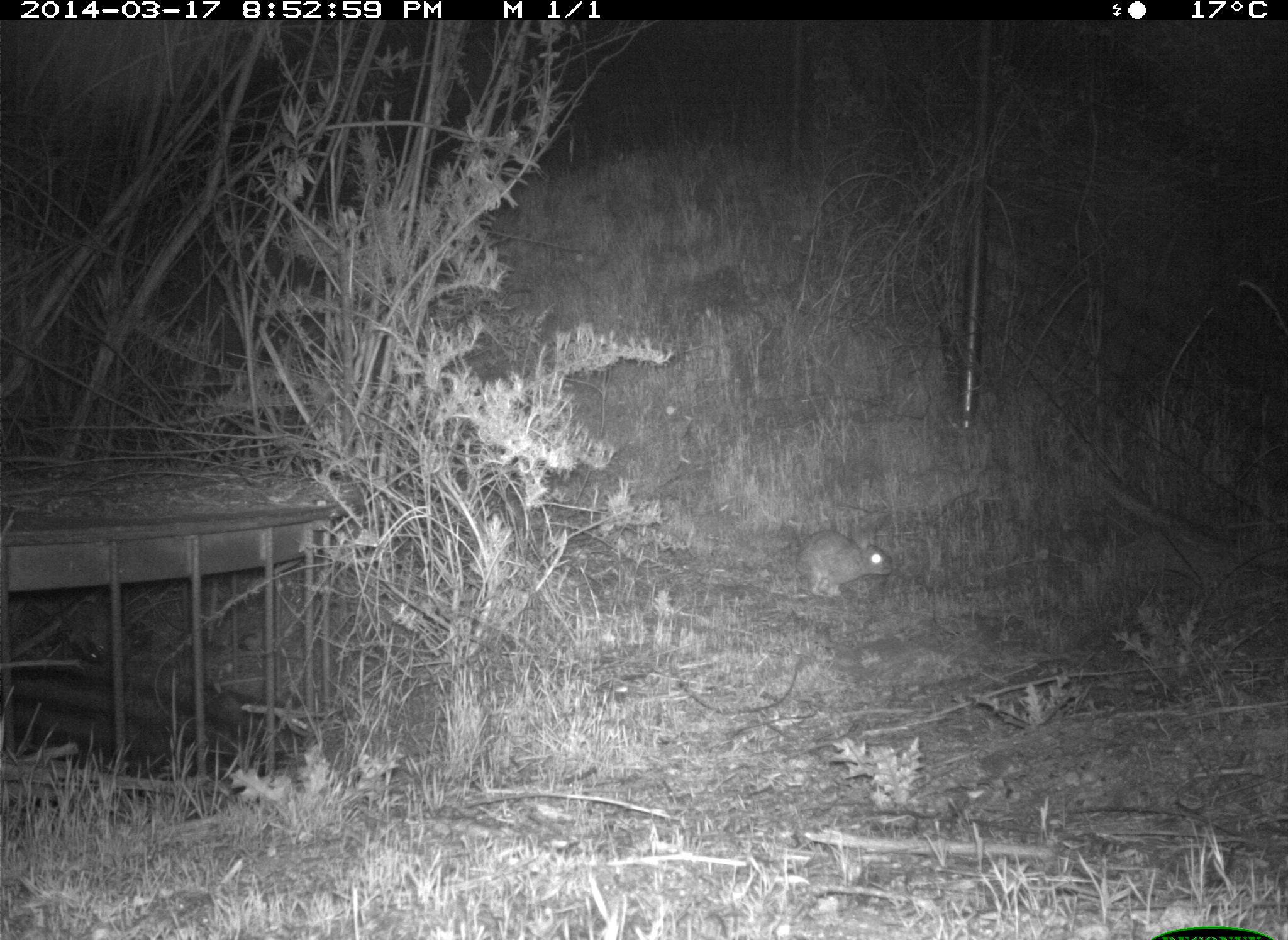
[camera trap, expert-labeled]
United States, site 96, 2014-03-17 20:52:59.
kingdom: Animalia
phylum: Chordata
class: Mammalia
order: Lagomorpha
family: Leporidae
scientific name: Leporidae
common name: rabbits and hares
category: rabbit